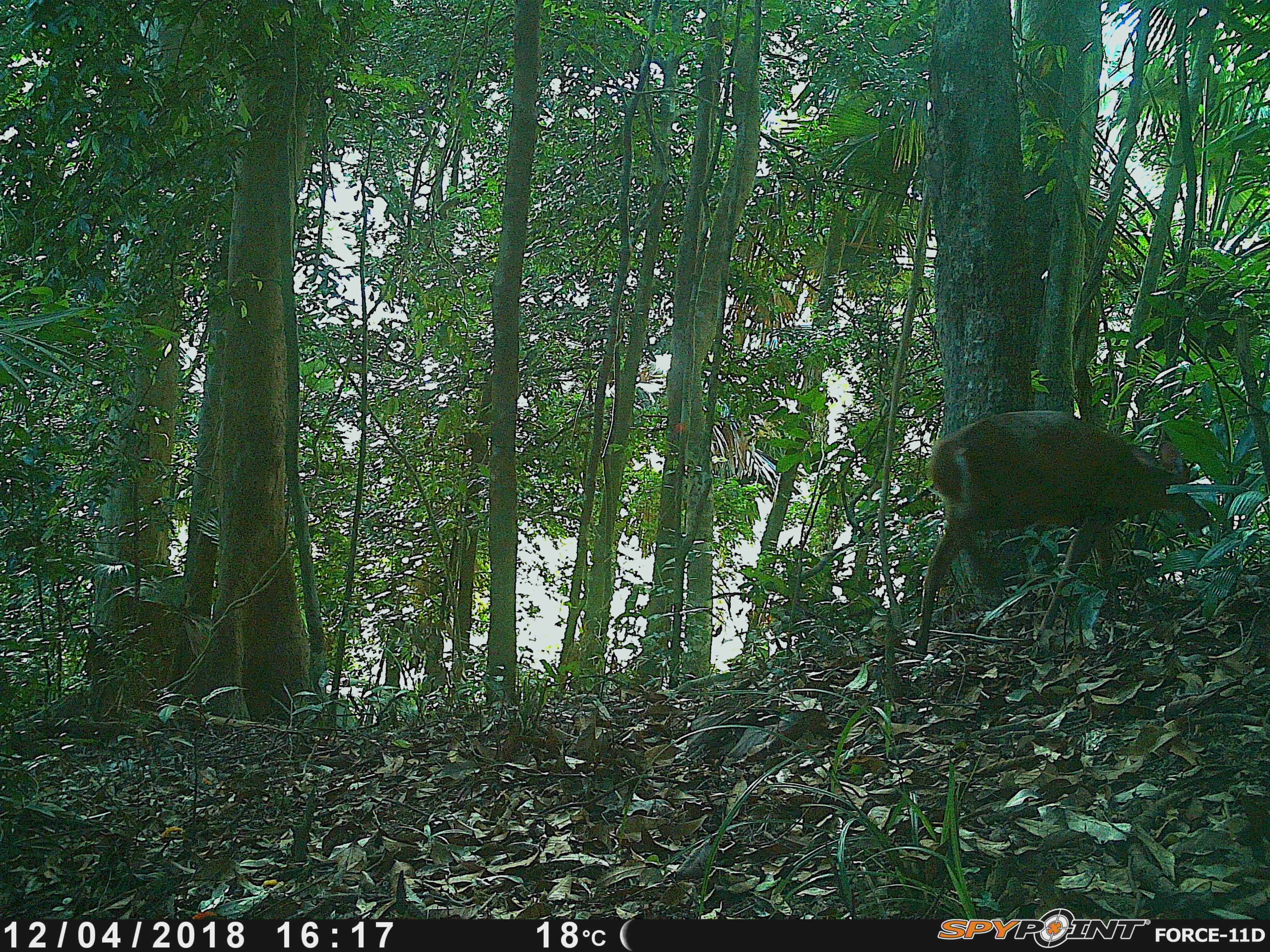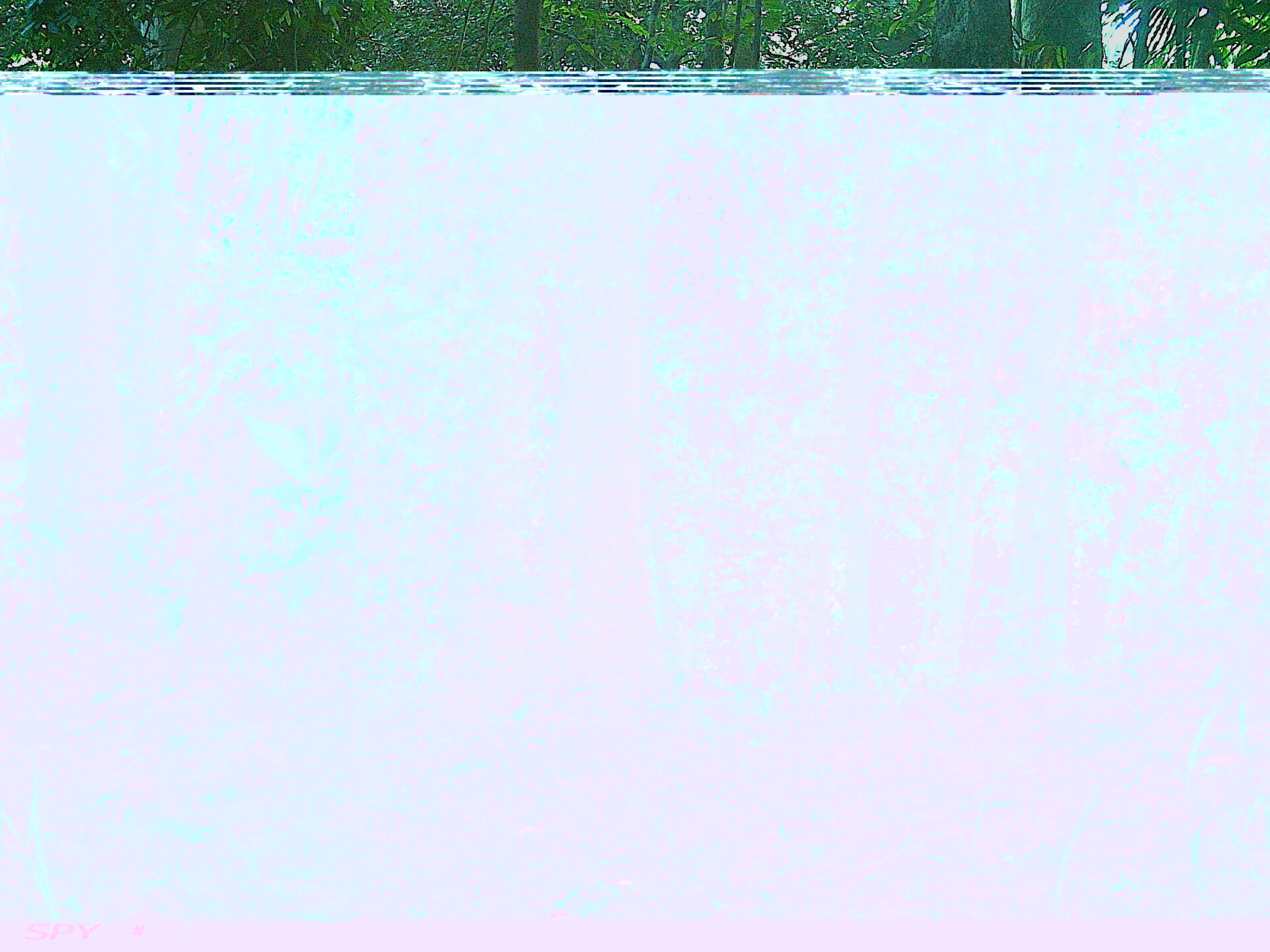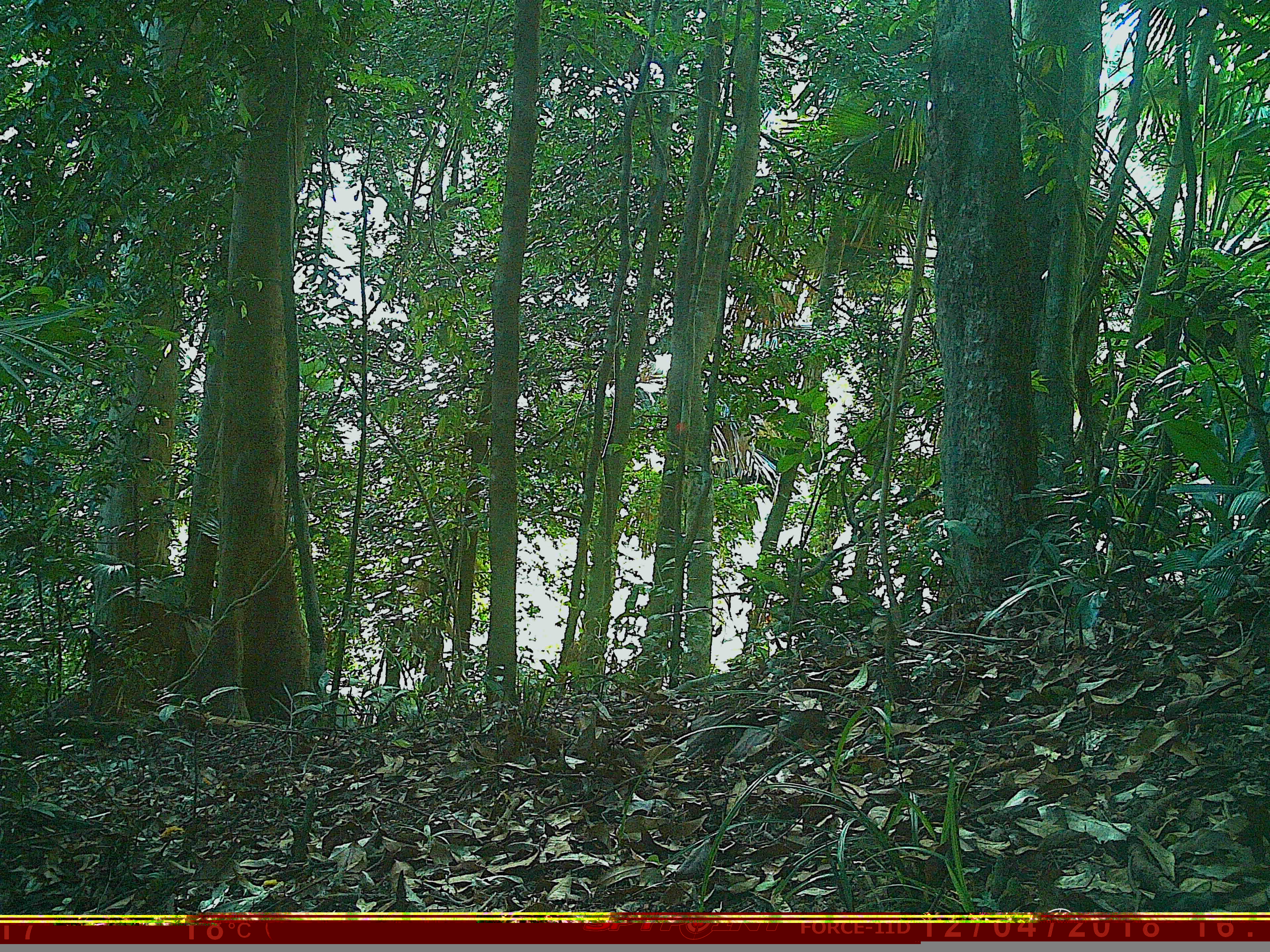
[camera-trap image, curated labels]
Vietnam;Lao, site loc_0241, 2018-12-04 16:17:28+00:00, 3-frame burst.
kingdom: Animalia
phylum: Chordata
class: Mammalia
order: Artiodactyla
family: Cervidae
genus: Muntiacus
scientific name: Muntiacus vuquangensis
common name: large-antlered muntjac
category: large antlered muntjac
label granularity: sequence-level